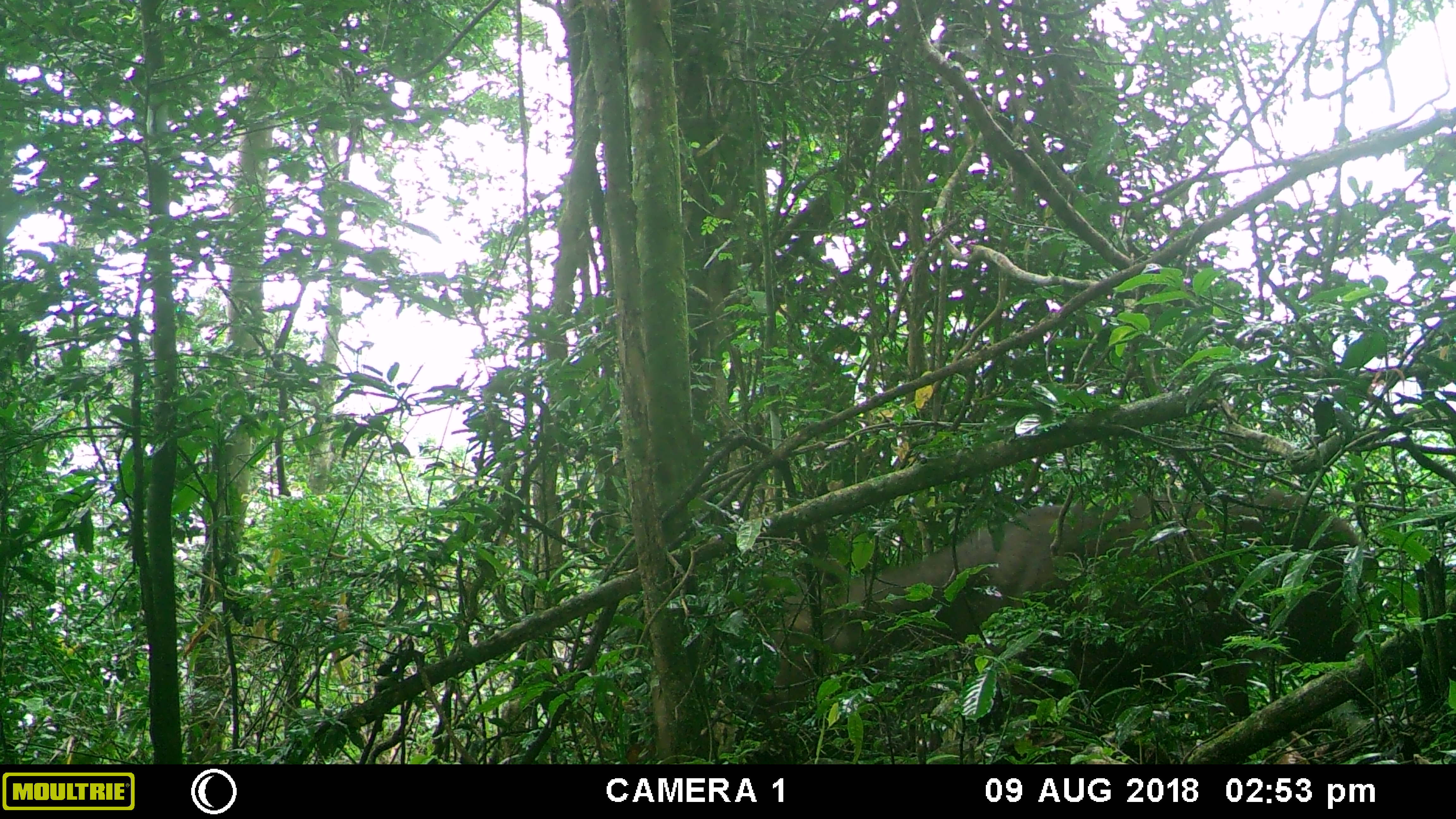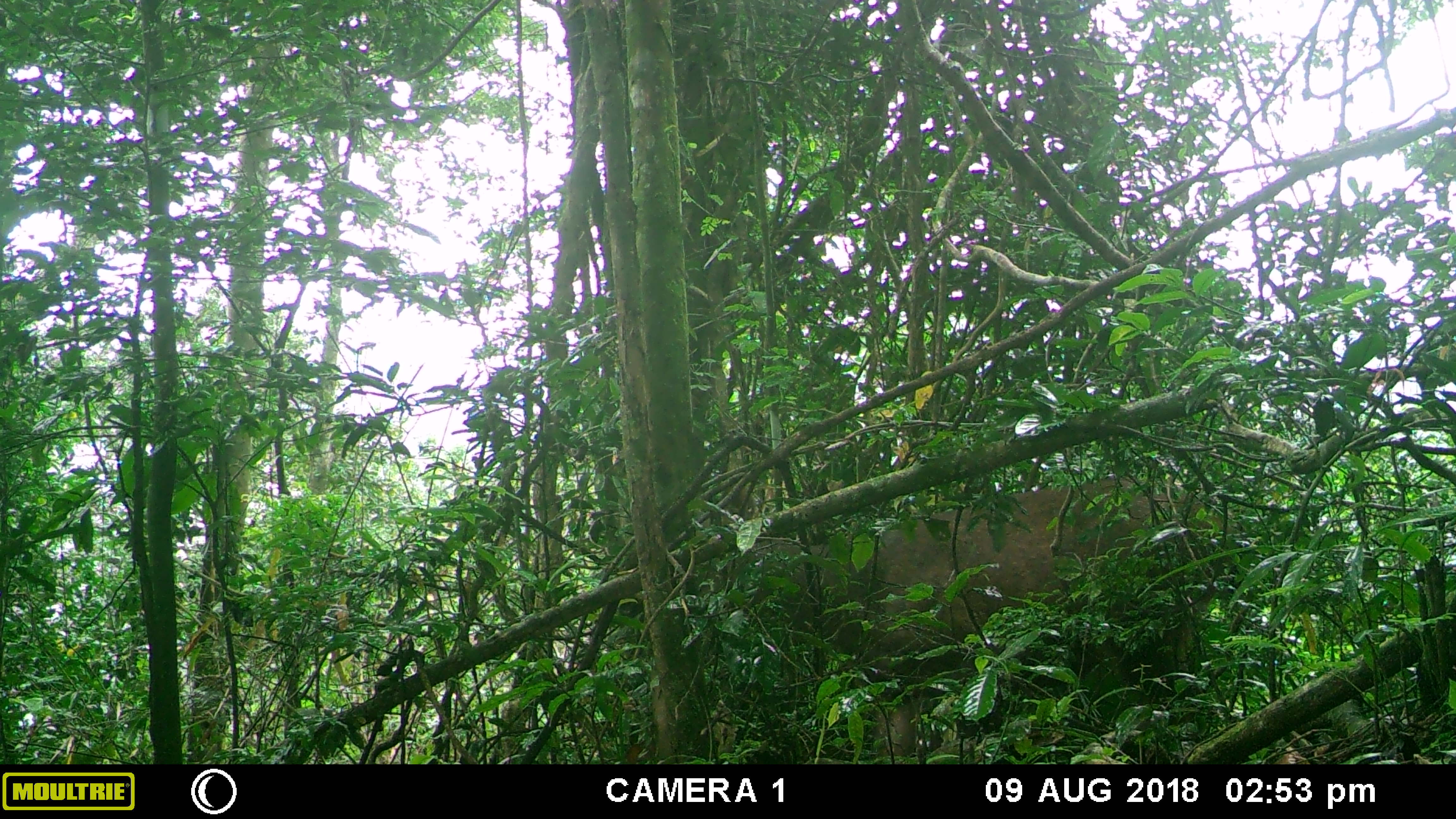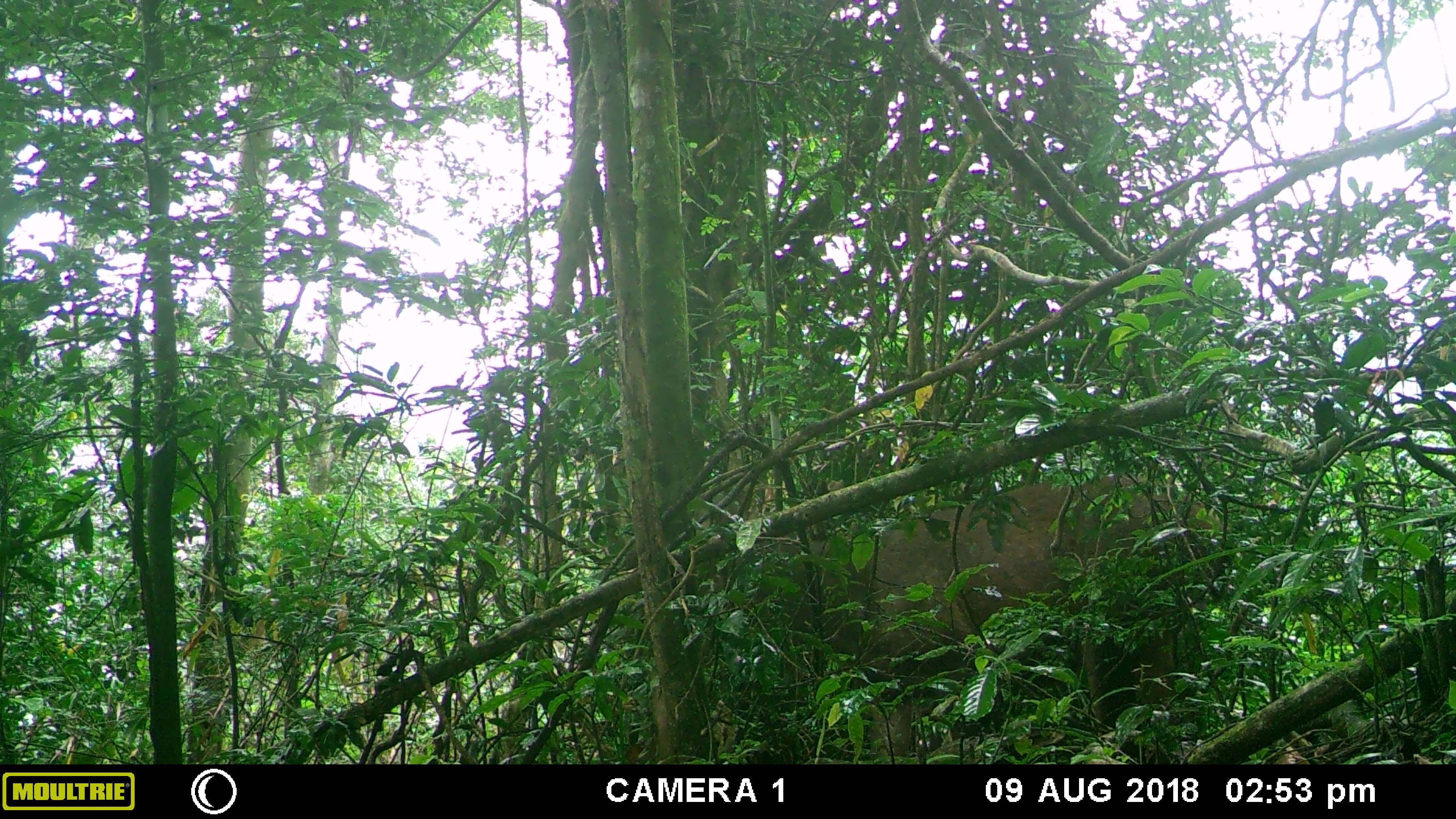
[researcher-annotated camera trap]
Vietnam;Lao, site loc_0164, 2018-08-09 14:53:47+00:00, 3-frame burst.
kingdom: Animalia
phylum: Chordata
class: Mammalia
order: Artiodactyla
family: Cervidae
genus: Rusa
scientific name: Rusa unicolor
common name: sambar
Sambar (Rusa unicolor). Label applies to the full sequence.